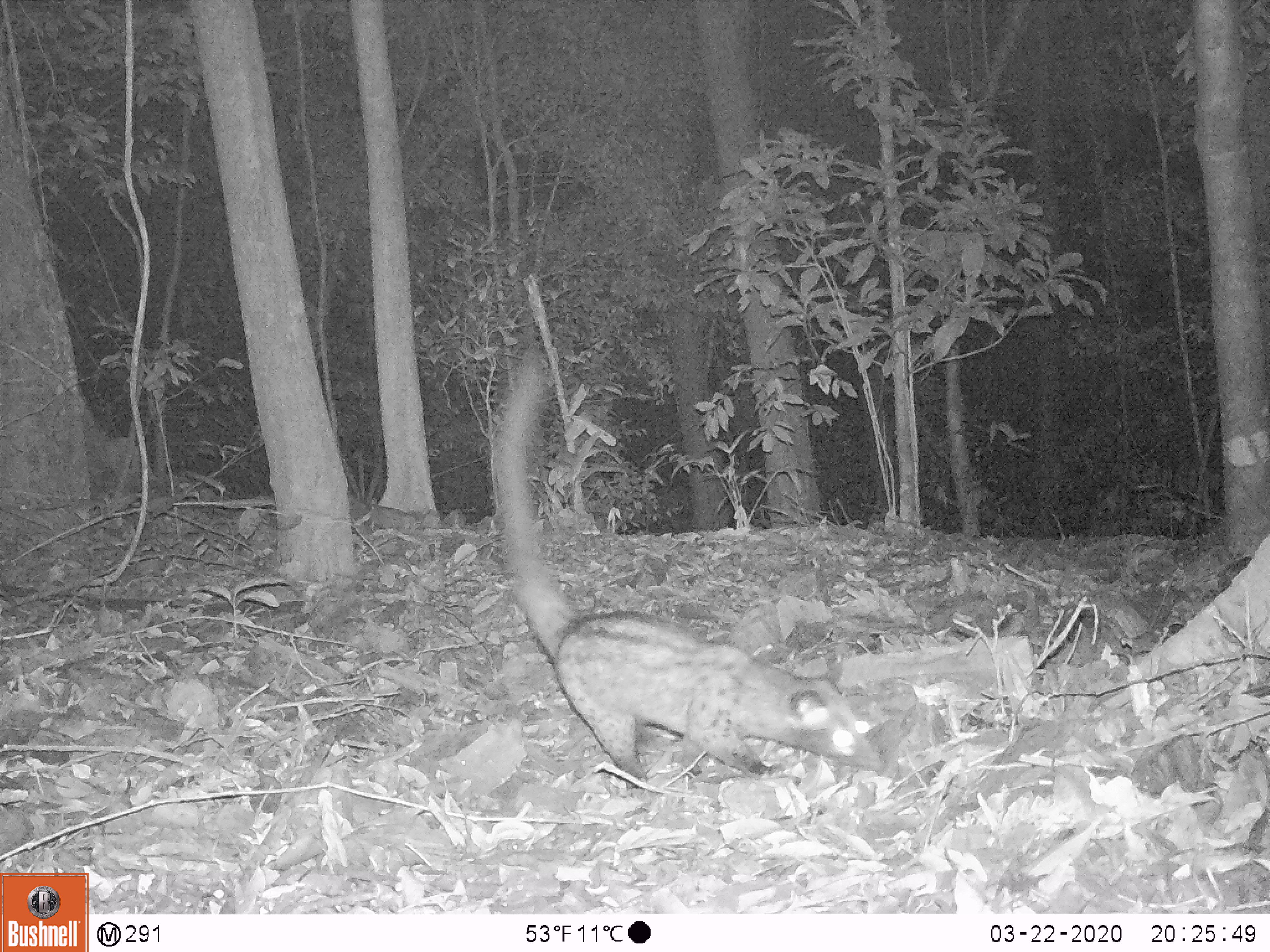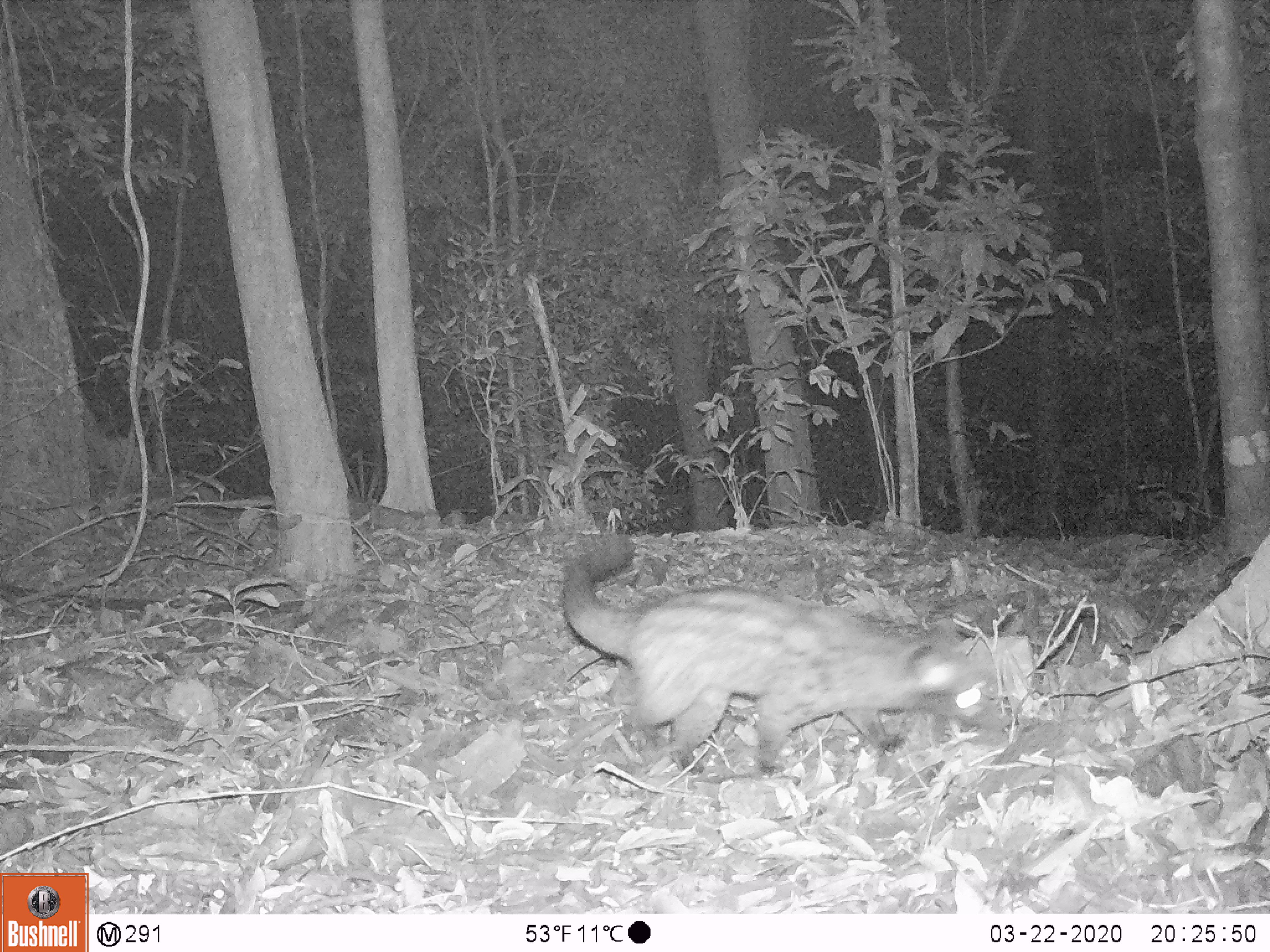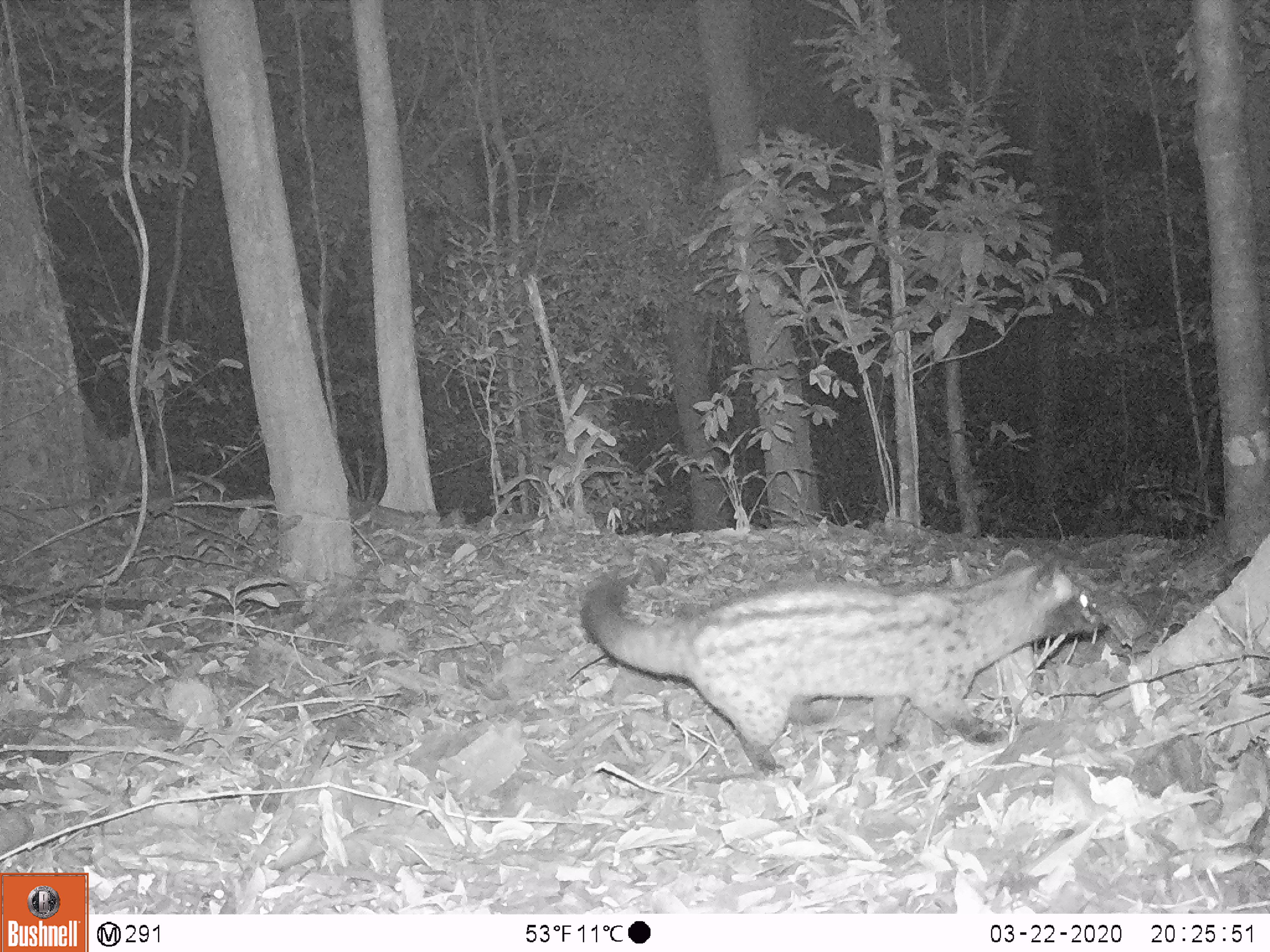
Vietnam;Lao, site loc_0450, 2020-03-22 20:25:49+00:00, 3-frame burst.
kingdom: Animalia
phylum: Chordata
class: Mammalia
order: Carnivora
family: Viverridae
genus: Paradoxurus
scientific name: Paradoxurus hermaphroditus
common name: common palm civet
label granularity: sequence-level